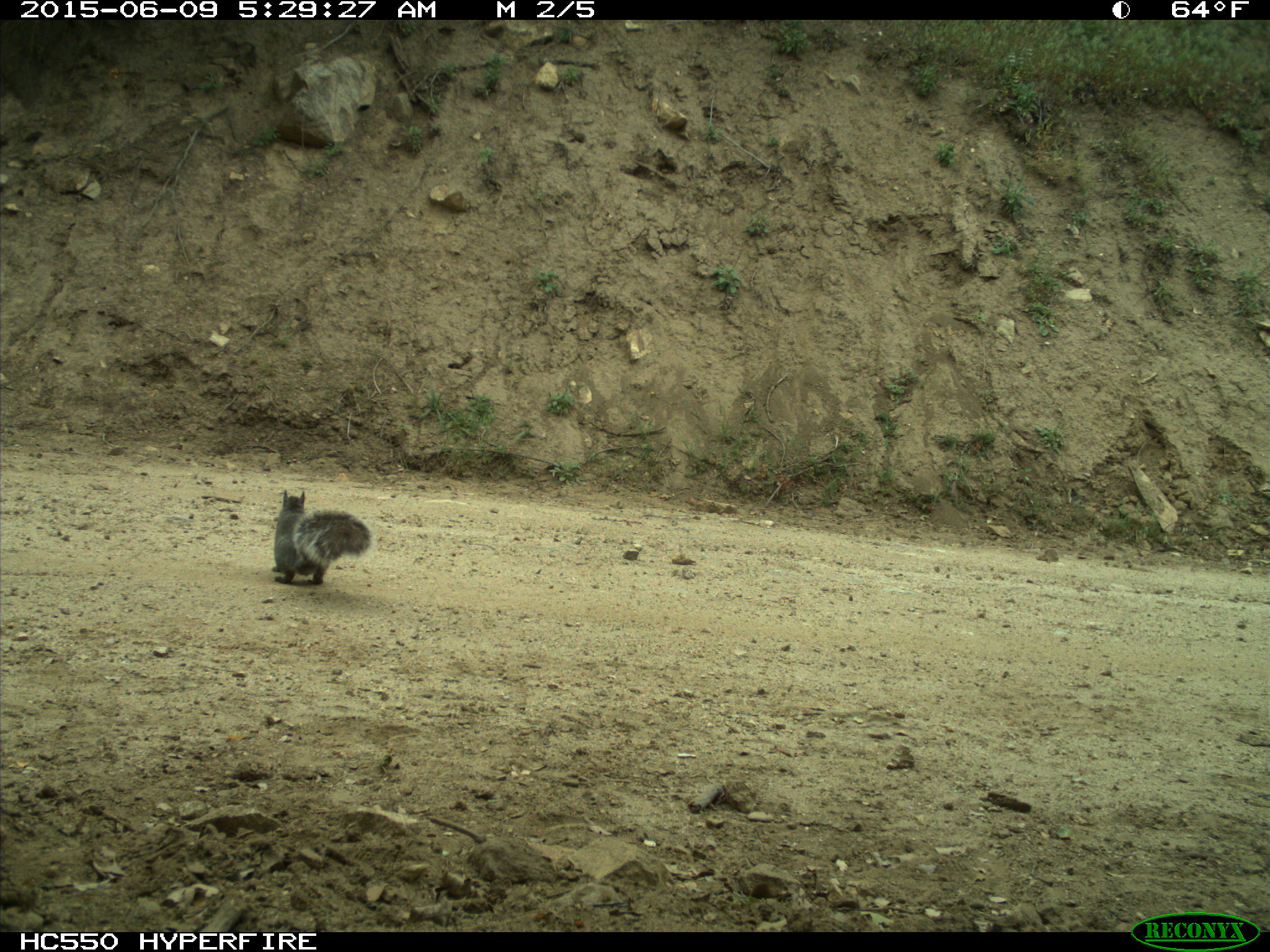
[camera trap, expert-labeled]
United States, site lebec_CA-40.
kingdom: Animalia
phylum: Chordata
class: Mammalia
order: Rodentia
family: Sciuridae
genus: Sciurus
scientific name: Sciurus carolinensis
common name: eastern gray squirrel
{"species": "Sciurus carolinensis (eastern gray squirrel)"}